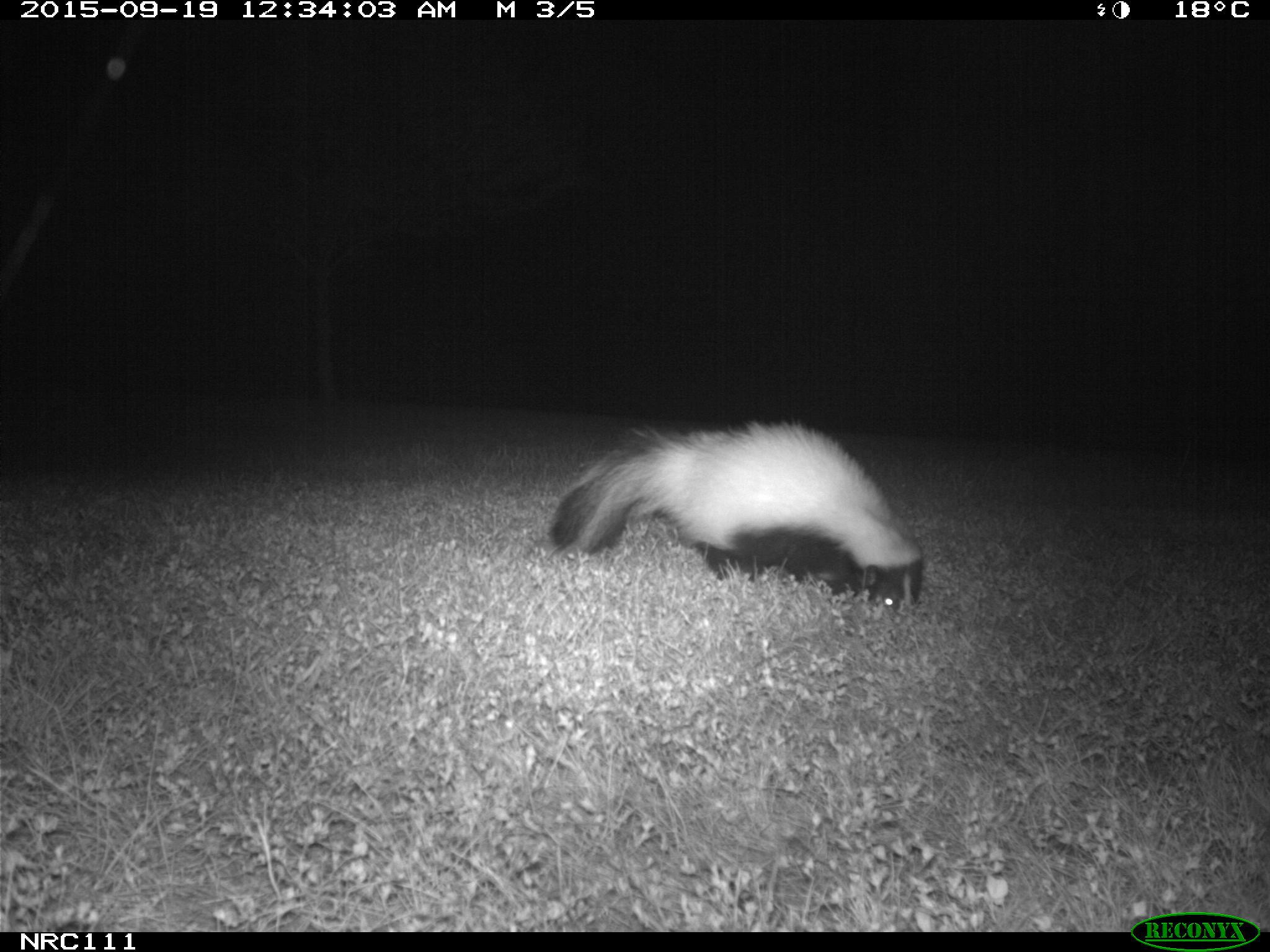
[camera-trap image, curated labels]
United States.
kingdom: Animalia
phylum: Chordata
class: Mammalia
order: Carnivora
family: Mephitidae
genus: Mephitis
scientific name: Mephitis mephitis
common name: striped skunk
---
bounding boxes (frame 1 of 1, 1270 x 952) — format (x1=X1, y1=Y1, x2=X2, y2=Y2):
Striped Skunk: (x1=540, y1=414, x2=933, y2=620)